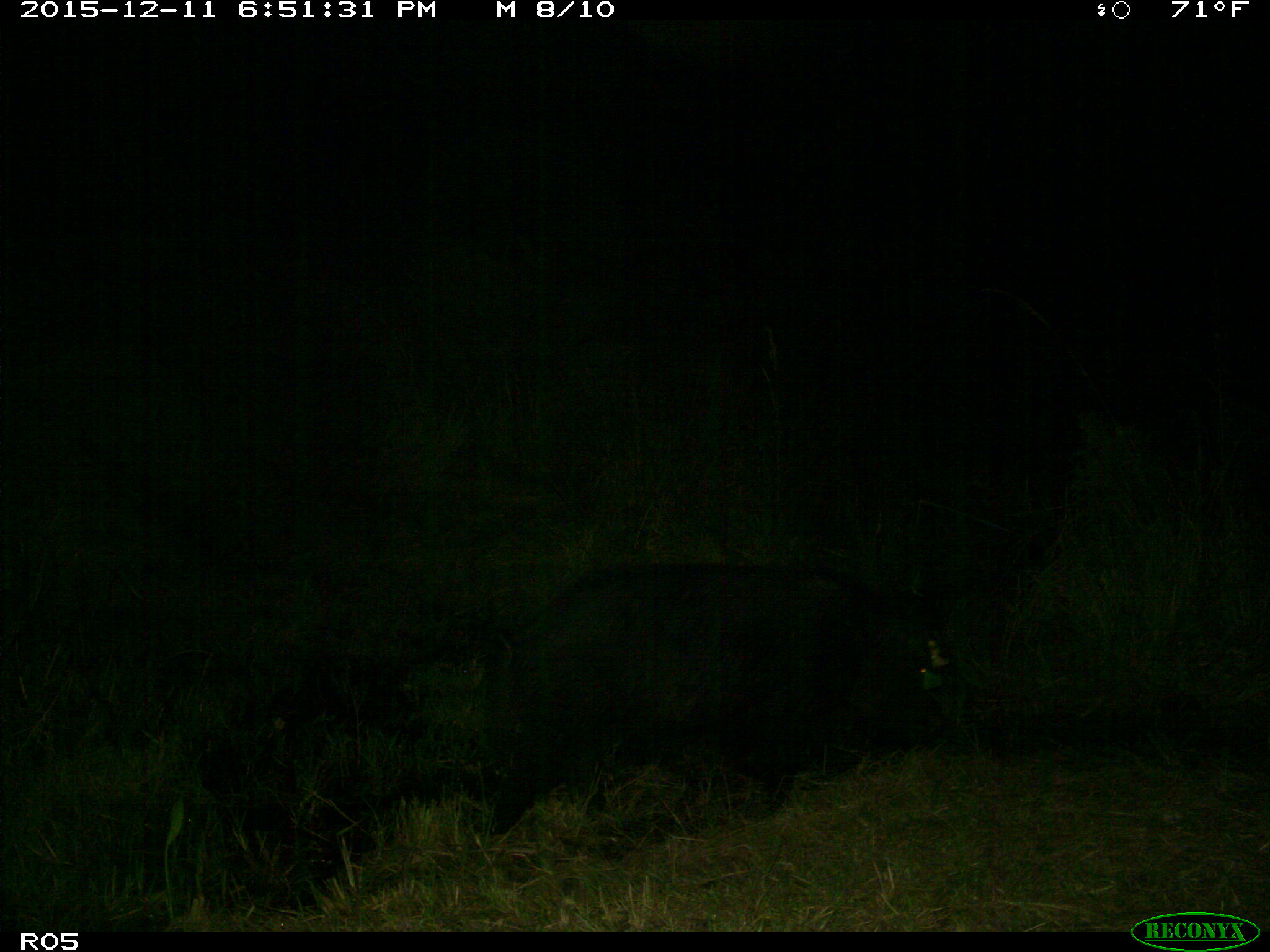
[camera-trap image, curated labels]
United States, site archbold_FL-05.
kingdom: Animalia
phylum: Chordata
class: Mammalia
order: Artiodactyla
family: Suidae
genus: Sus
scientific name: Sus scrofa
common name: wild boar